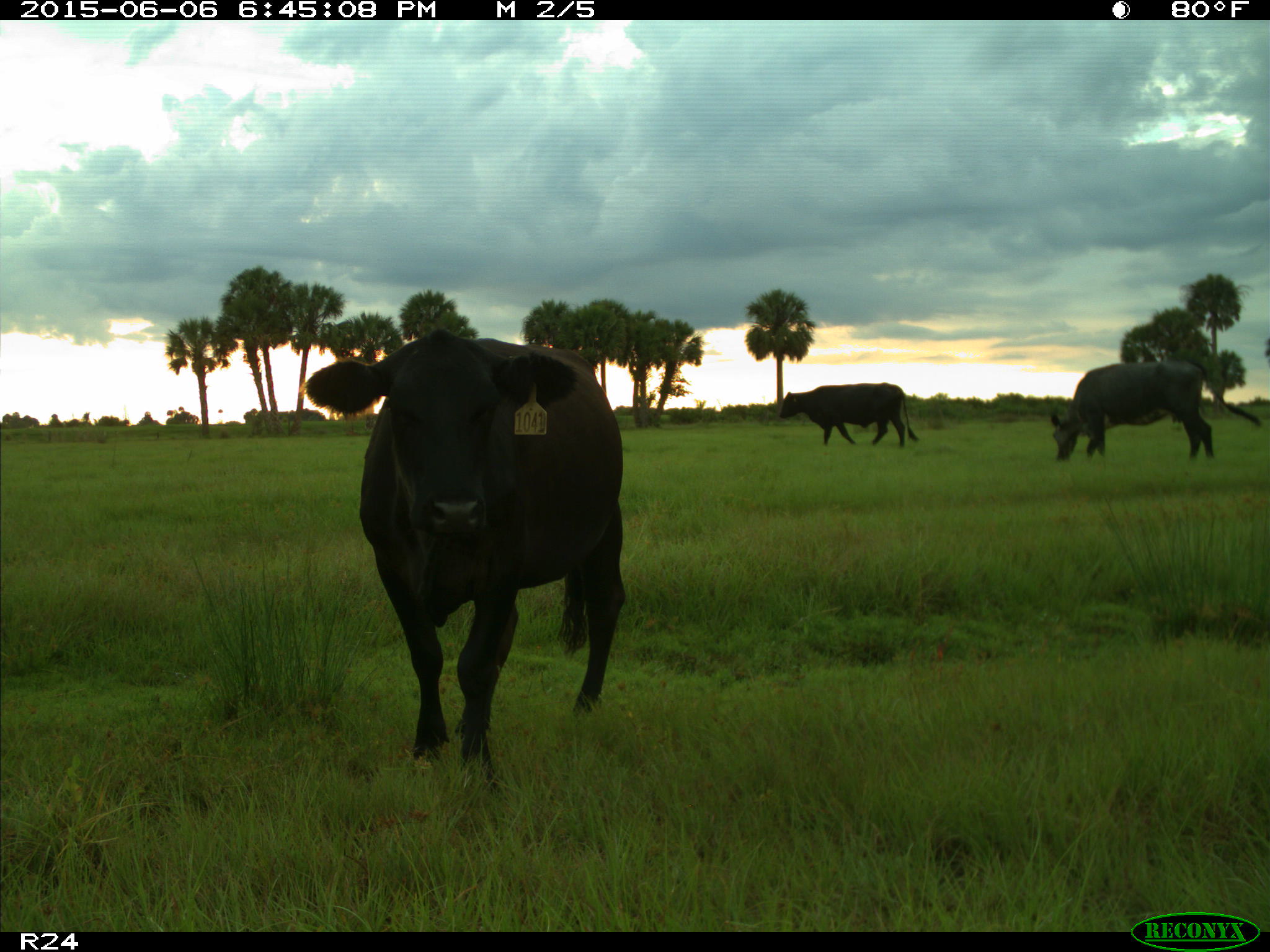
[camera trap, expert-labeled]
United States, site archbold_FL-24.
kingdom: Animalia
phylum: Chordata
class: Mammalia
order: Artiodactyla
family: Bovidae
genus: Bos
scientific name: Bos taurus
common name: domestic cow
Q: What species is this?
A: Bos taurus (domestic cow).